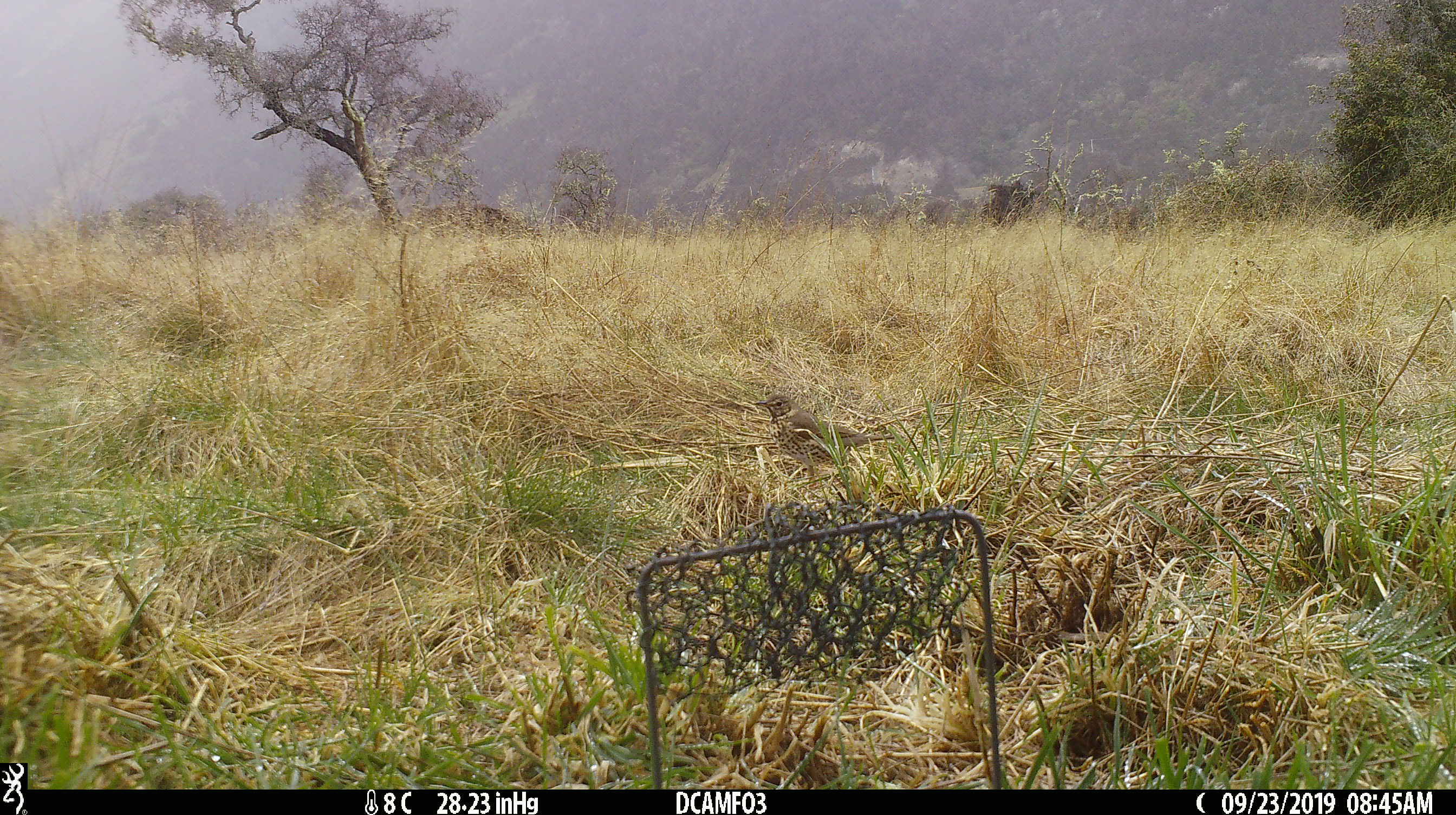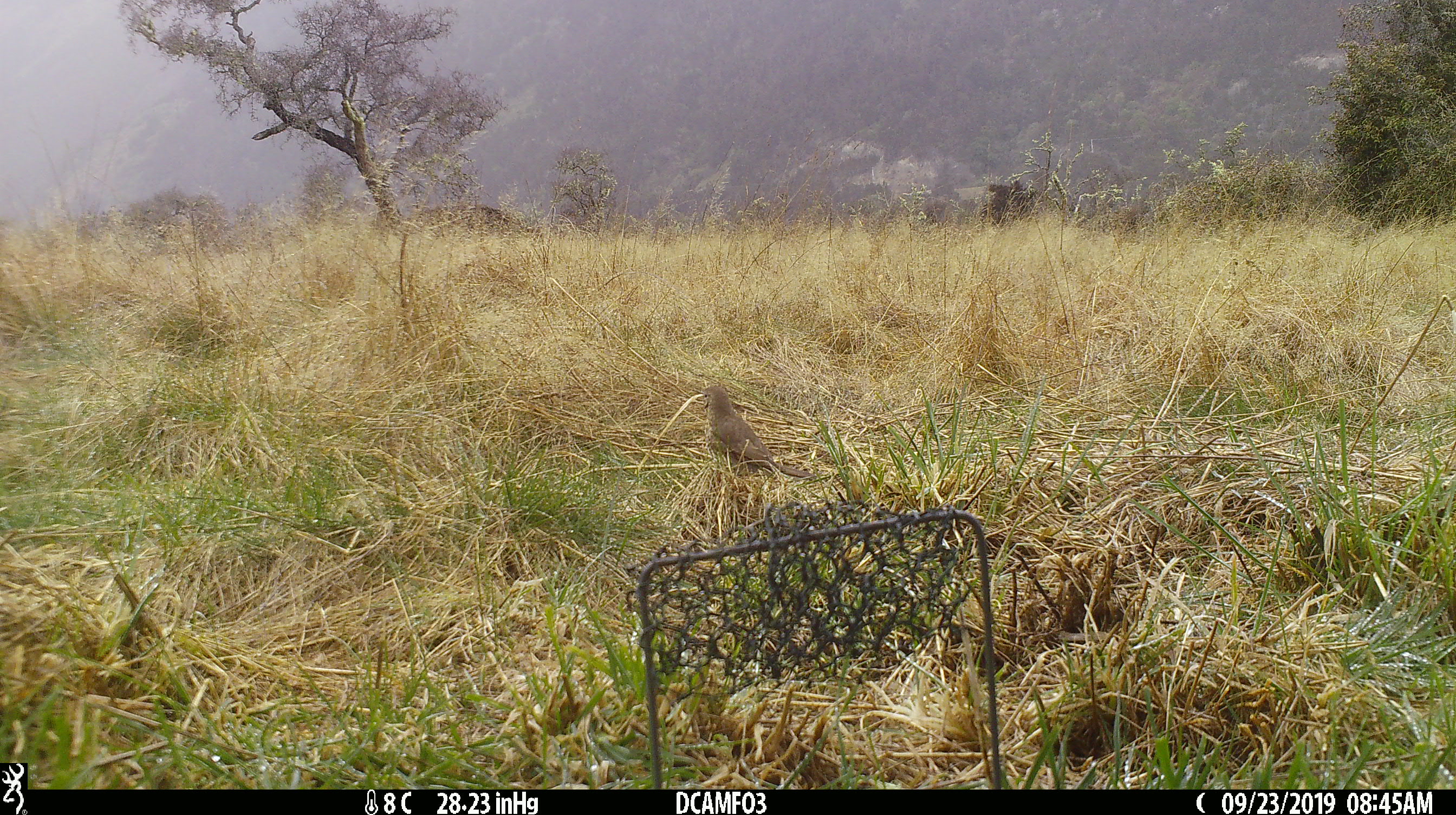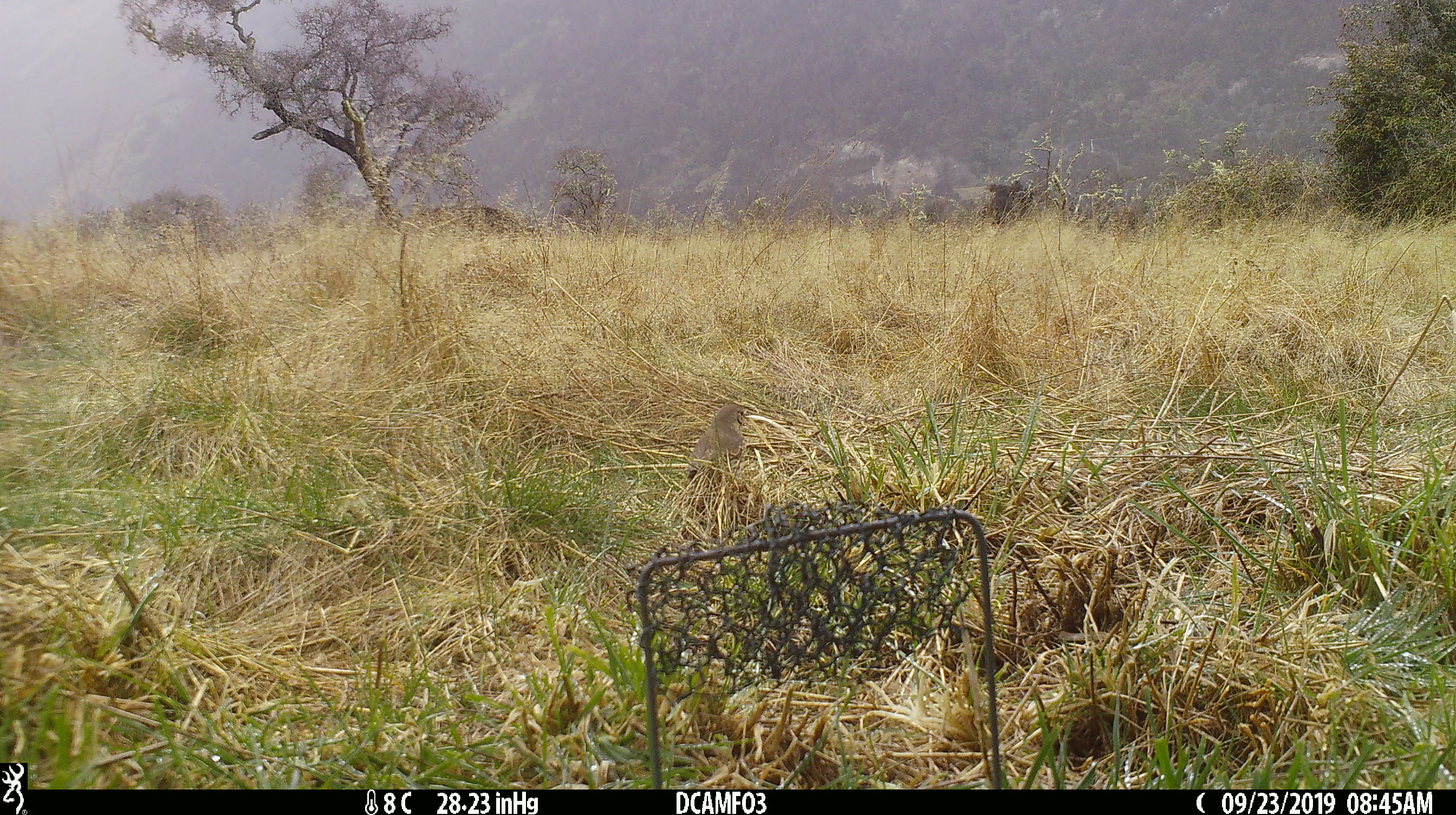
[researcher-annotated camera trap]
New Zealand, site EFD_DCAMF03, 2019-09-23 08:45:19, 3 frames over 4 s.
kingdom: Animalia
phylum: Chordata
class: Aves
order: Passeriformes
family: Turdidae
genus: Turdus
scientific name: Turdus philomelos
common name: song thrush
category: thrush